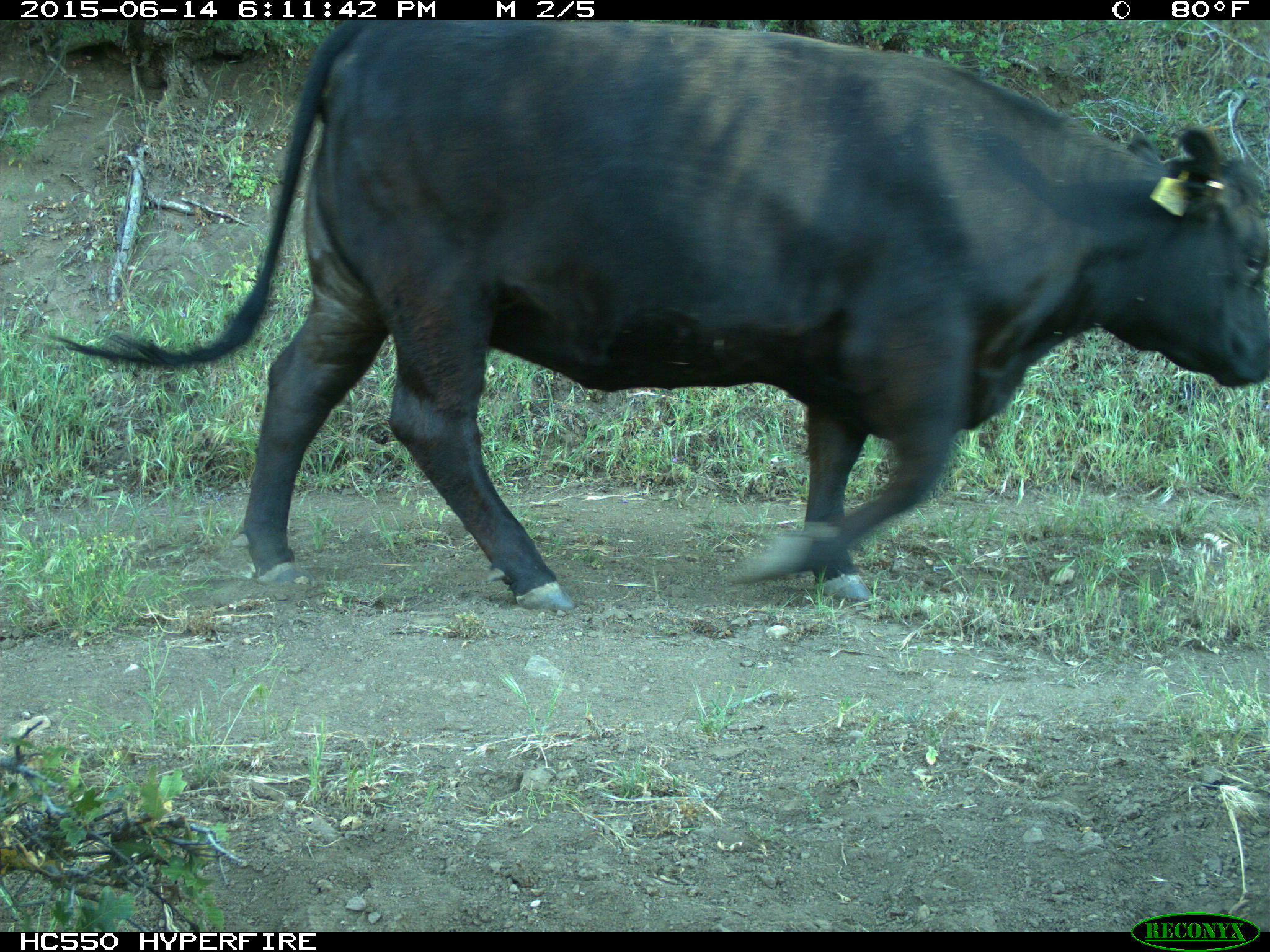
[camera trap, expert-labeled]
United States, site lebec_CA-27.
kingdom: Animalia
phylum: Chordata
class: Mammalia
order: Artiodactyla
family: Bovidae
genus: Bos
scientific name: Bos taurus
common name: domestic cow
Bos taurus (domestic cow).